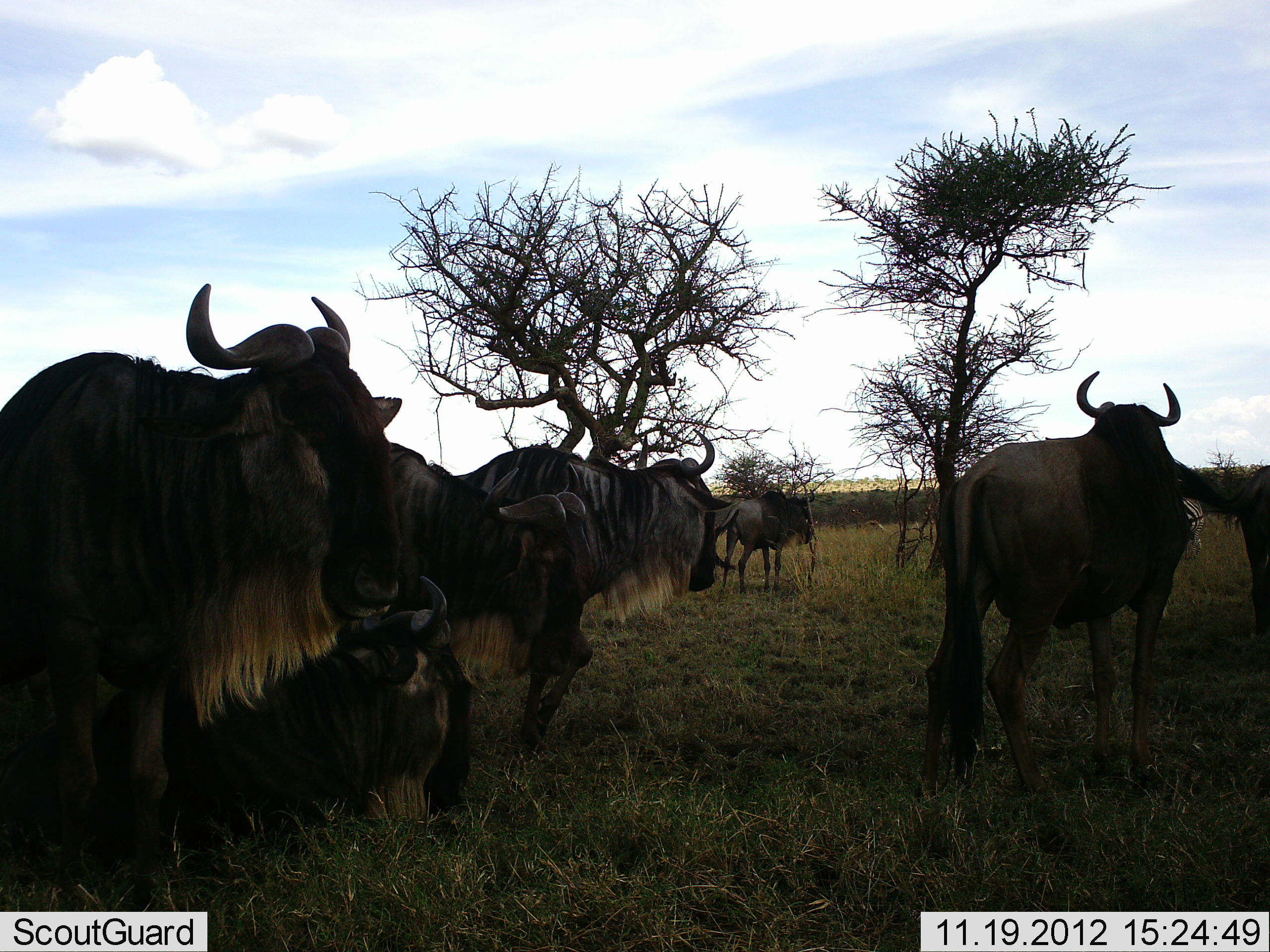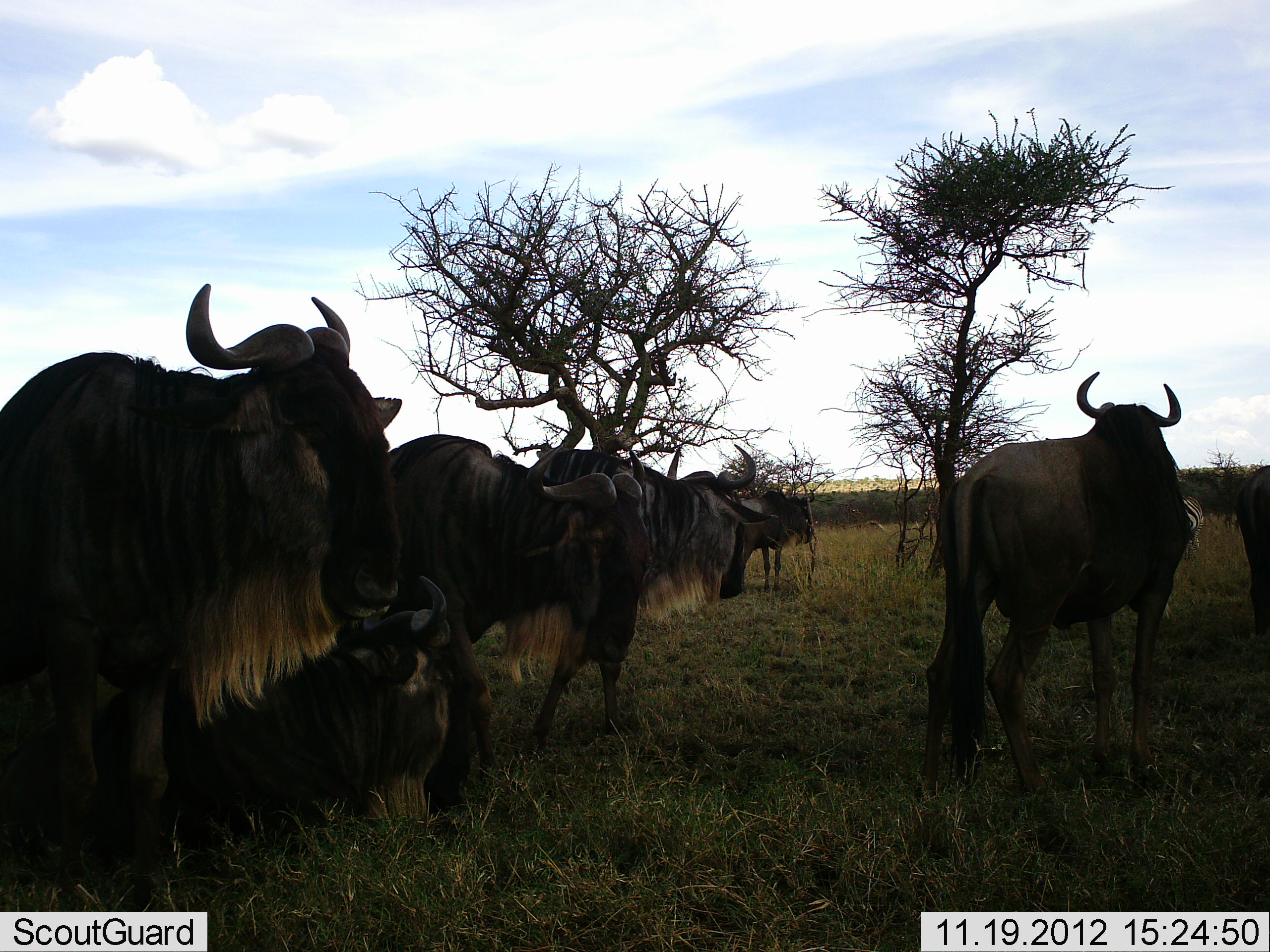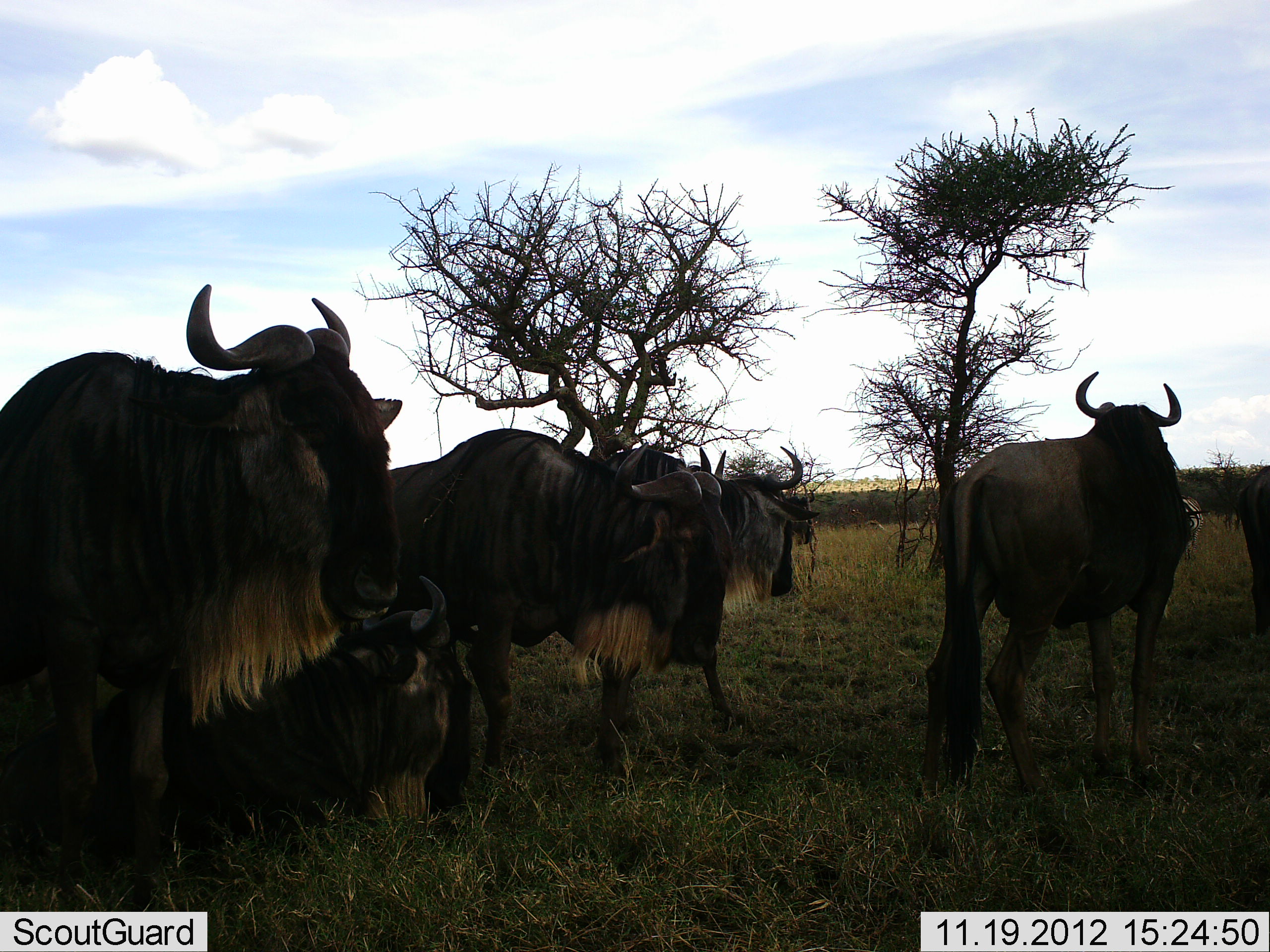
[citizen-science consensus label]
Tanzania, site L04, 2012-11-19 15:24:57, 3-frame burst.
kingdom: Animalia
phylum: Chordata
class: Mammalia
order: Artiodactyla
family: Bovidae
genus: Connochaetes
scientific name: Connochaetes taurinus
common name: blue wildebeest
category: wildebeest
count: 7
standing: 100%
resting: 47%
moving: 47%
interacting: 0%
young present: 0%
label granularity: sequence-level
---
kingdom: Animalia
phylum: Chordata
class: Mammalia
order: Perissodactyla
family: Equidae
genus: Equus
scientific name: Equus quagga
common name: plains zebra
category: zebra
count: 1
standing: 90%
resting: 0%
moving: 0%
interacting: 0%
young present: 0%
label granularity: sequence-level